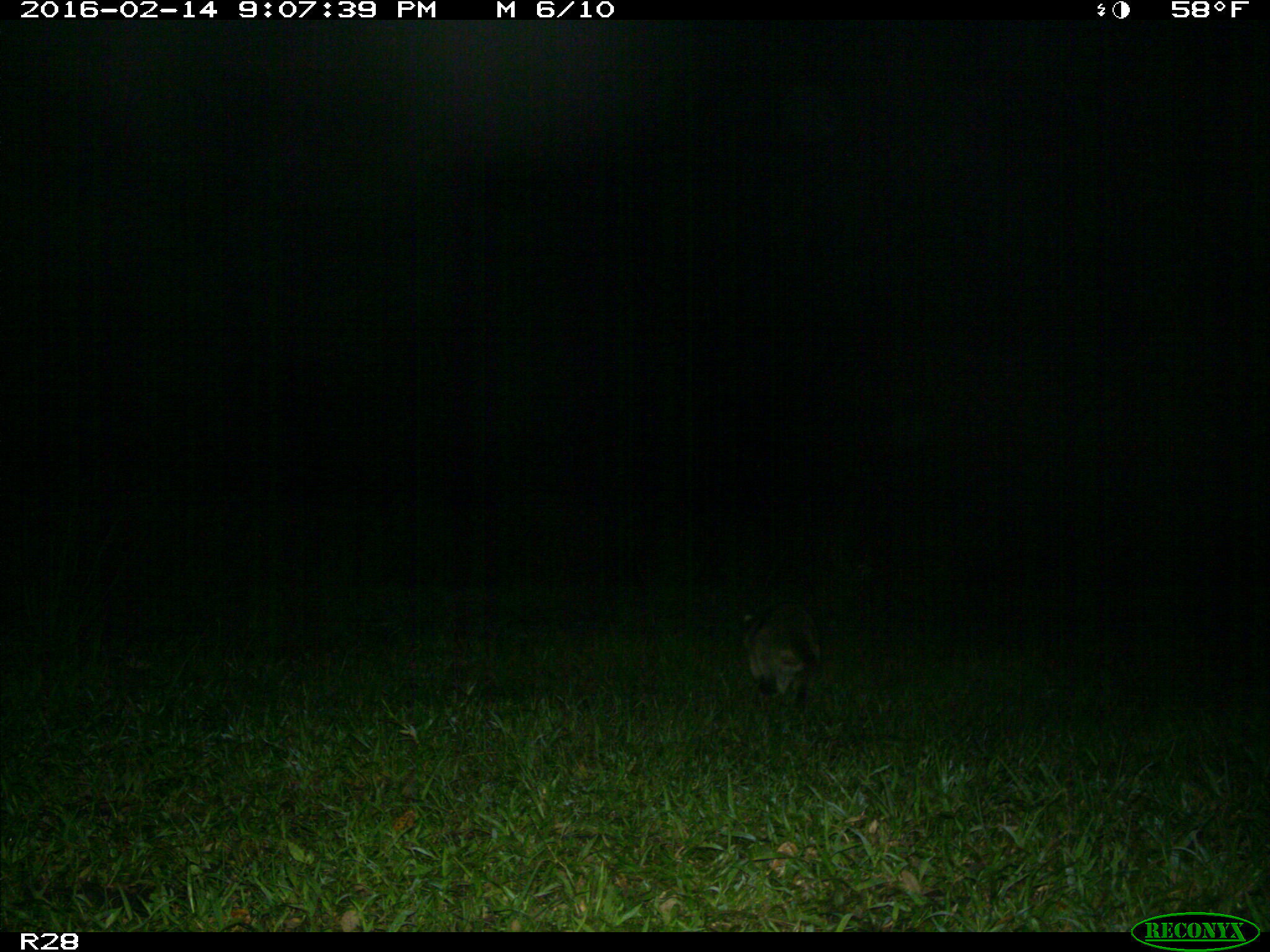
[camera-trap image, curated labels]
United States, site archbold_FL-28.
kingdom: Animalia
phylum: Chordata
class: Mammalia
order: Carnivora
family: Procyonidae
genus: Procyon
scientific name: Procyon lotor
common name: common raccoon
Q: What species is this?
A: Procyon lotor (common raccoon).